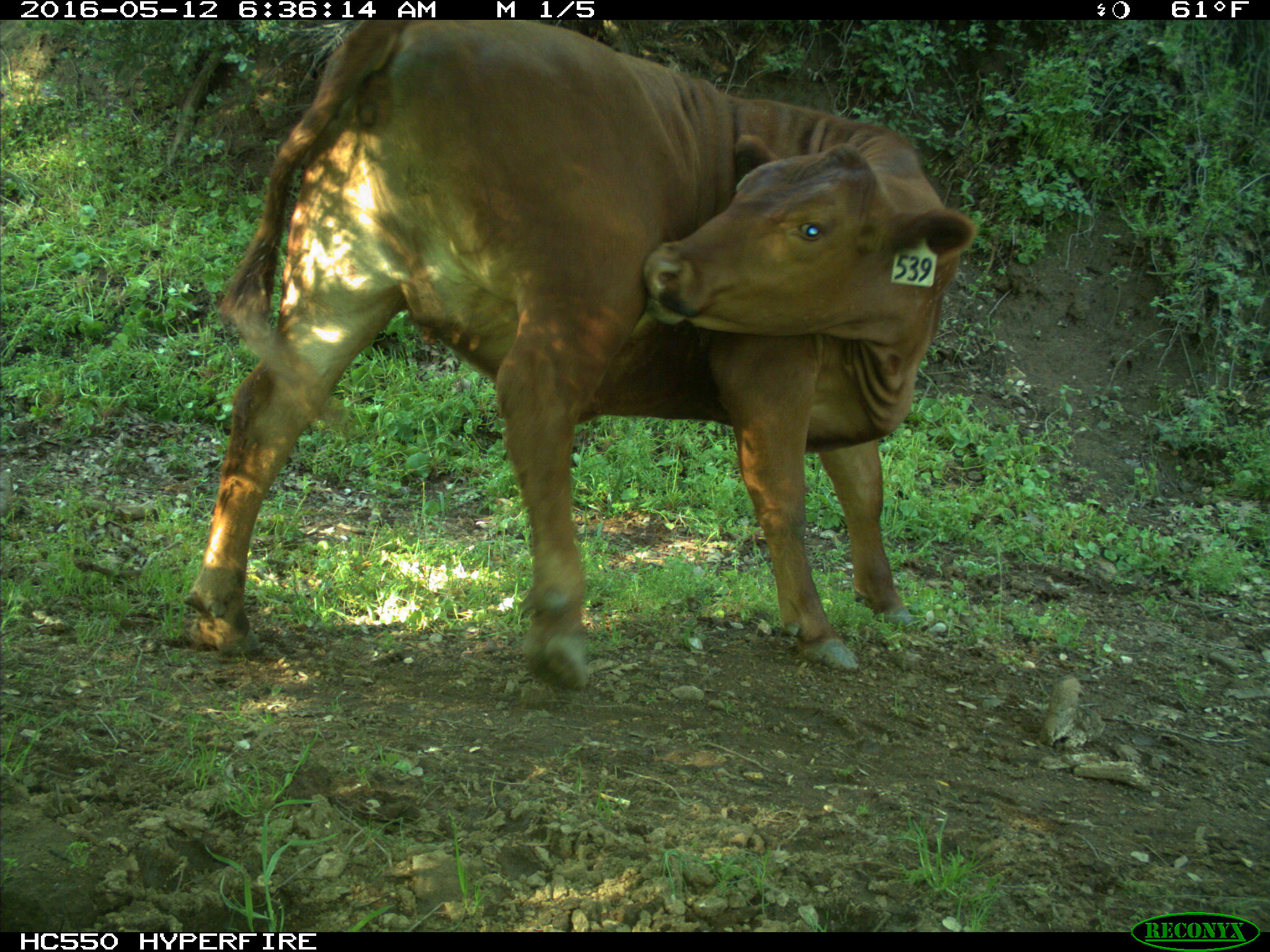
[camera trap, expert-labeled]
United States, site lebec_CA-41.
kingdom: Animalia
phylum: Chordata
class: Mammalia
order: Artiodactyla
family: Bovidae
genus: Bos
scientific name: Bos taurus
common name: domestic cow